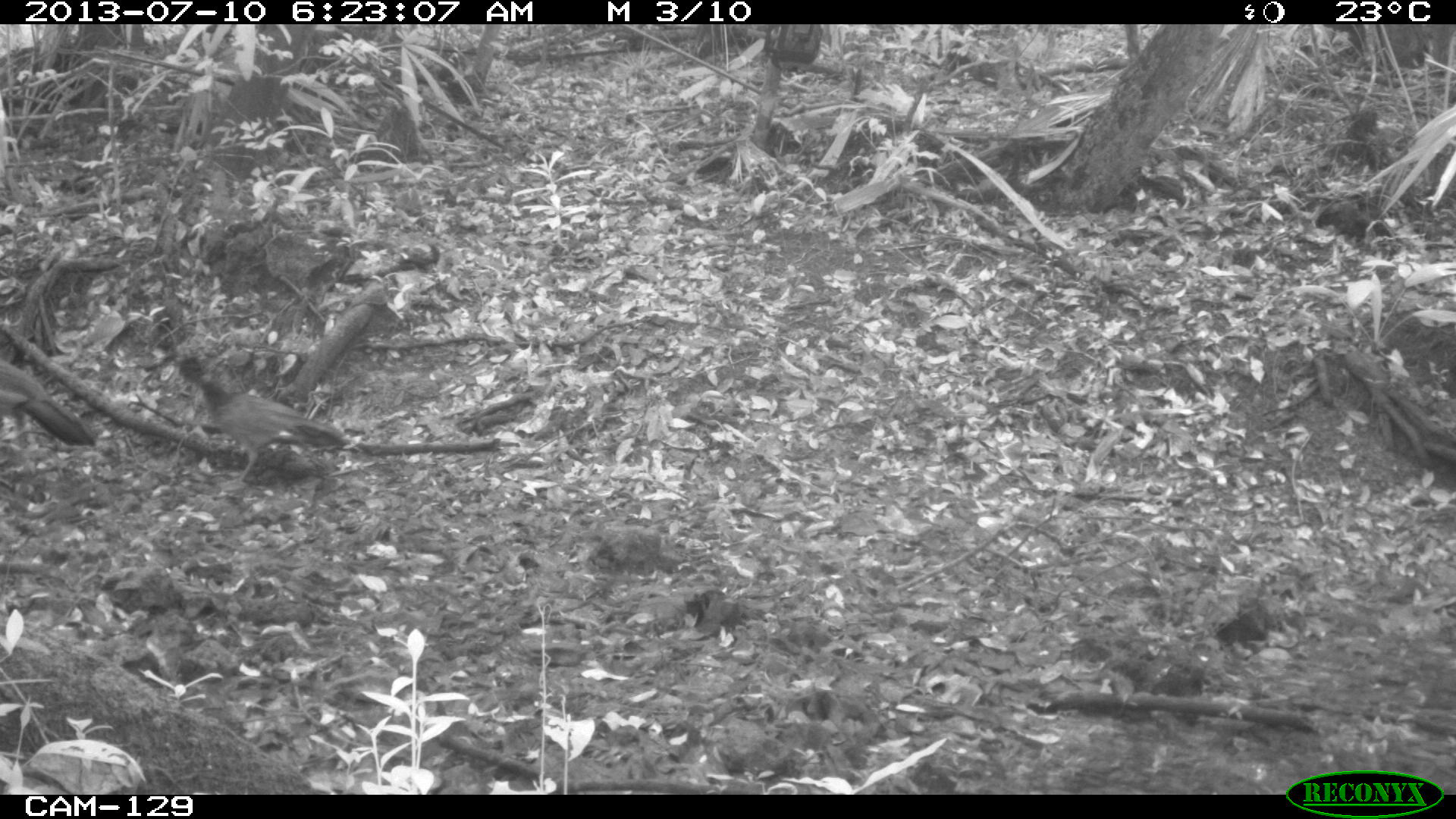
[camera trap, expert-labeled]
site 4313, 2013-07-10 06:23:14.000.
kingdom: Animalia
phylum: Chordata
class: Aves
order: Galliformes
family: Cracidae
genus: Crax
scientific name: Crax rubra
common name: great curassow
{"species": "Crax rubra (great curassow)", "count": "2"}